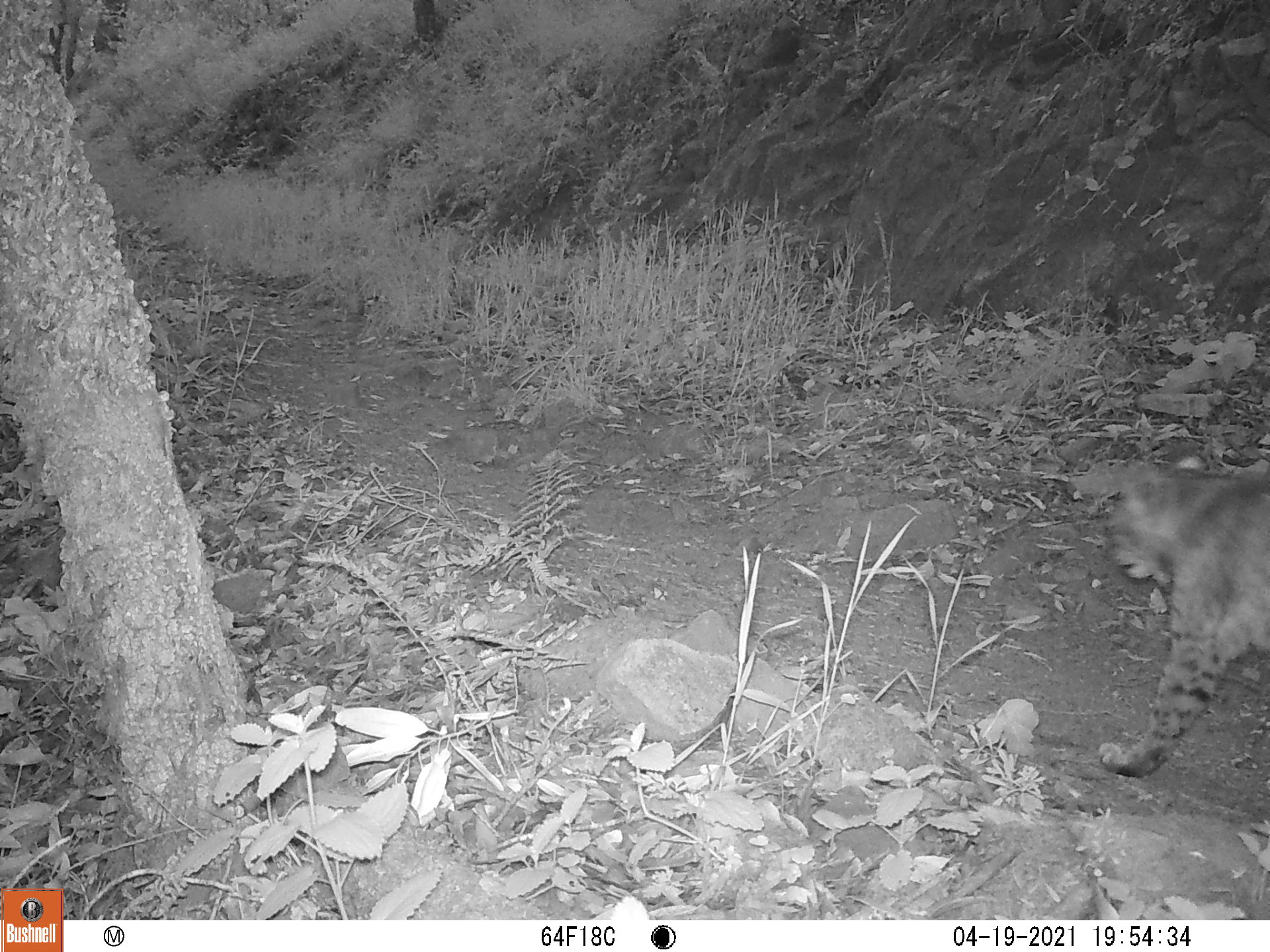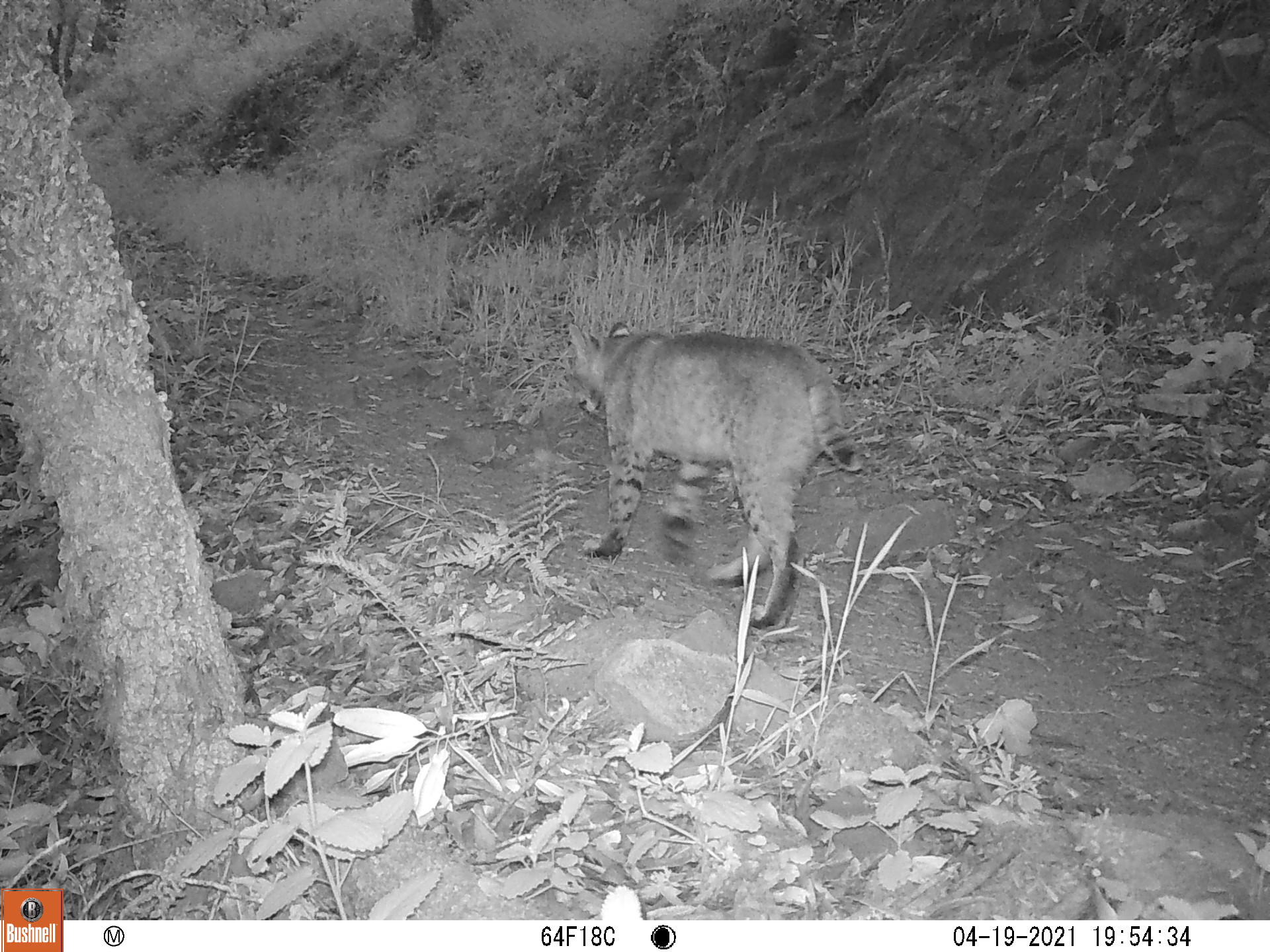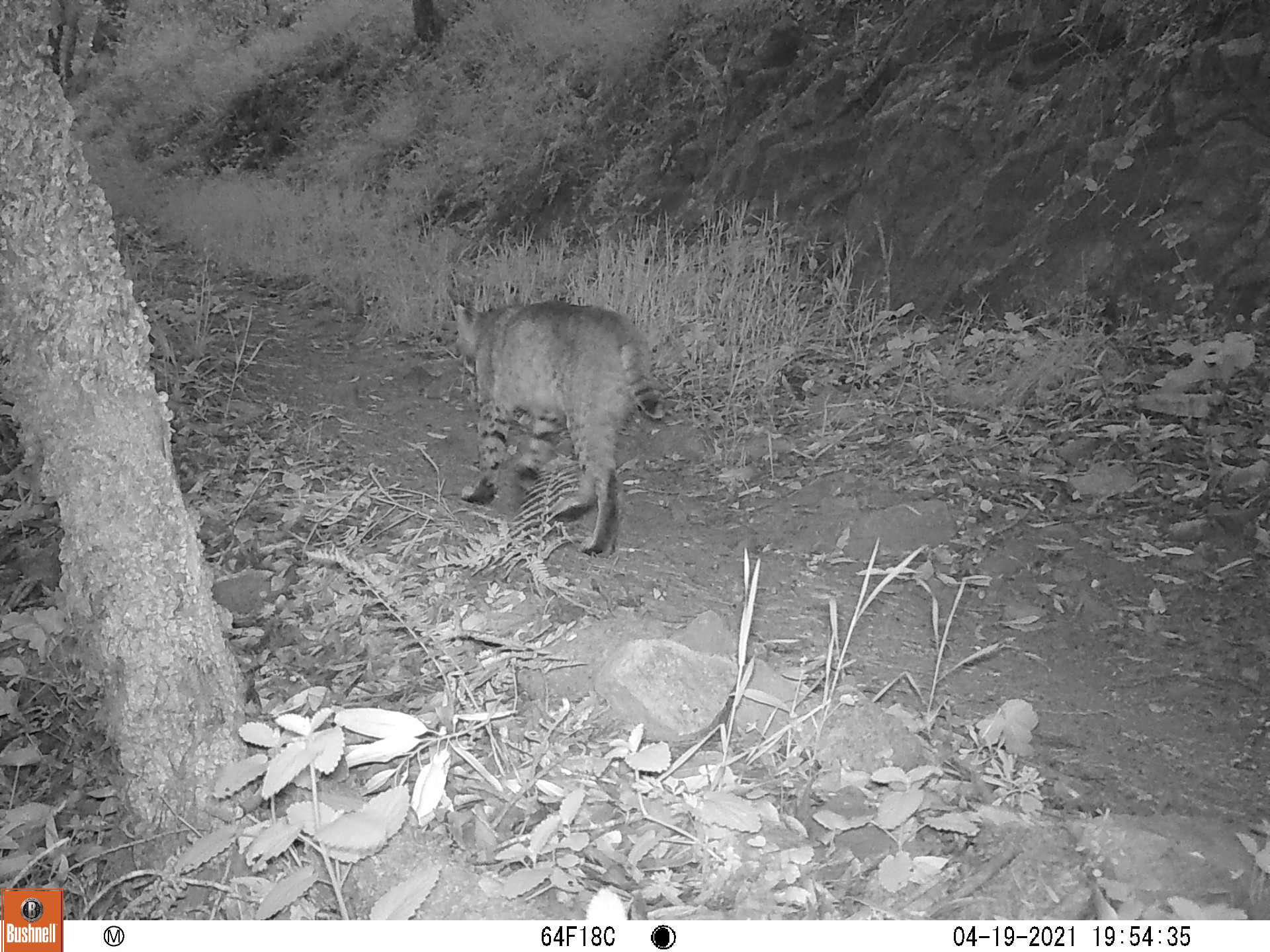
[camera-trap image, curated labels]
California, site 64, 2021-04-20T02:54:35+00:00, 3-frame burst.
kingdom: Animalia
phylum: Chordata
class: Mammalia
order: Carnivora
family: Felidae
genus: Lynx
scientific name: Lynx rufus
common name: bobcat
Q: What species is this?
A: Bobcat (Lynx rufus).